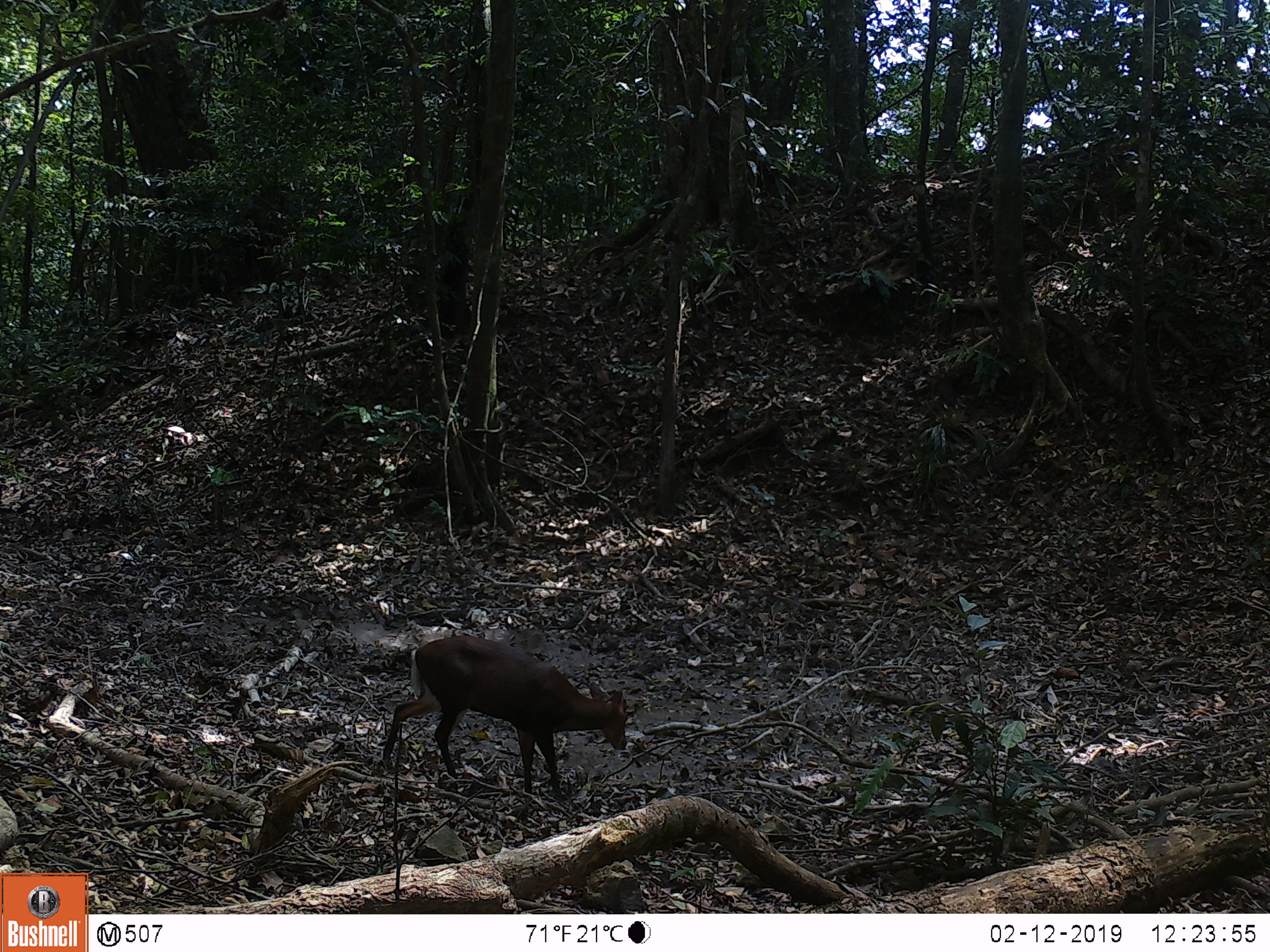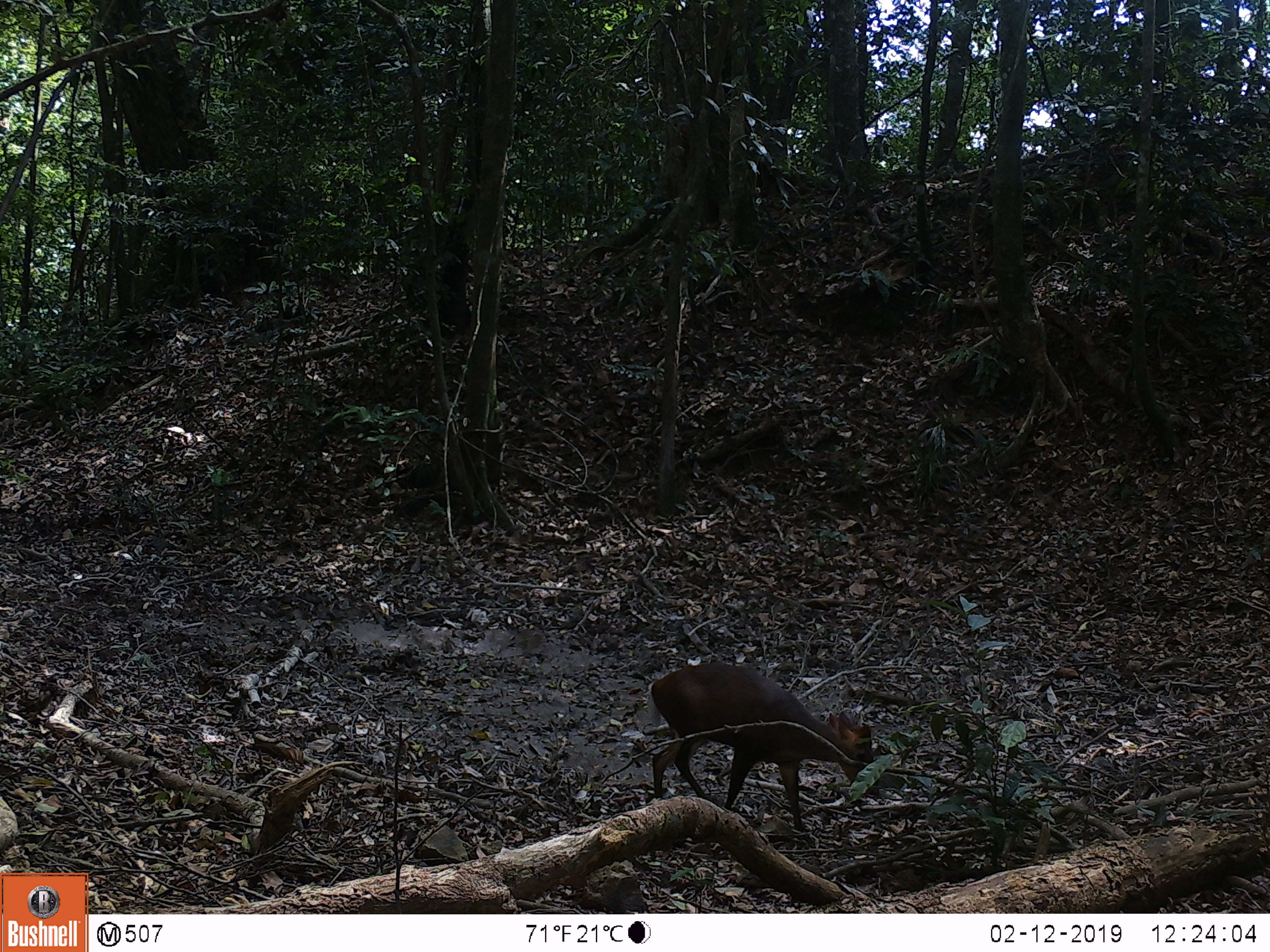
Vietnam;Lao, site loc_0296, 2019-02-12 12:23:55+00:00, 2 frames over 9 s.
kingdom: Animalia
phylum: Chordata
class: Mammalia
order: Artiodactyla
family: Cervidae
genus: Muntiacus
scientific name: Muntiacus rooseveltorum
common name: roosevelt's muntjac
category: roosevelts muntjac group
Roosevelts muntjac group (roosevelt's muntjac) (Muntiacus rooseveltorum). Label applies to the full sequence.